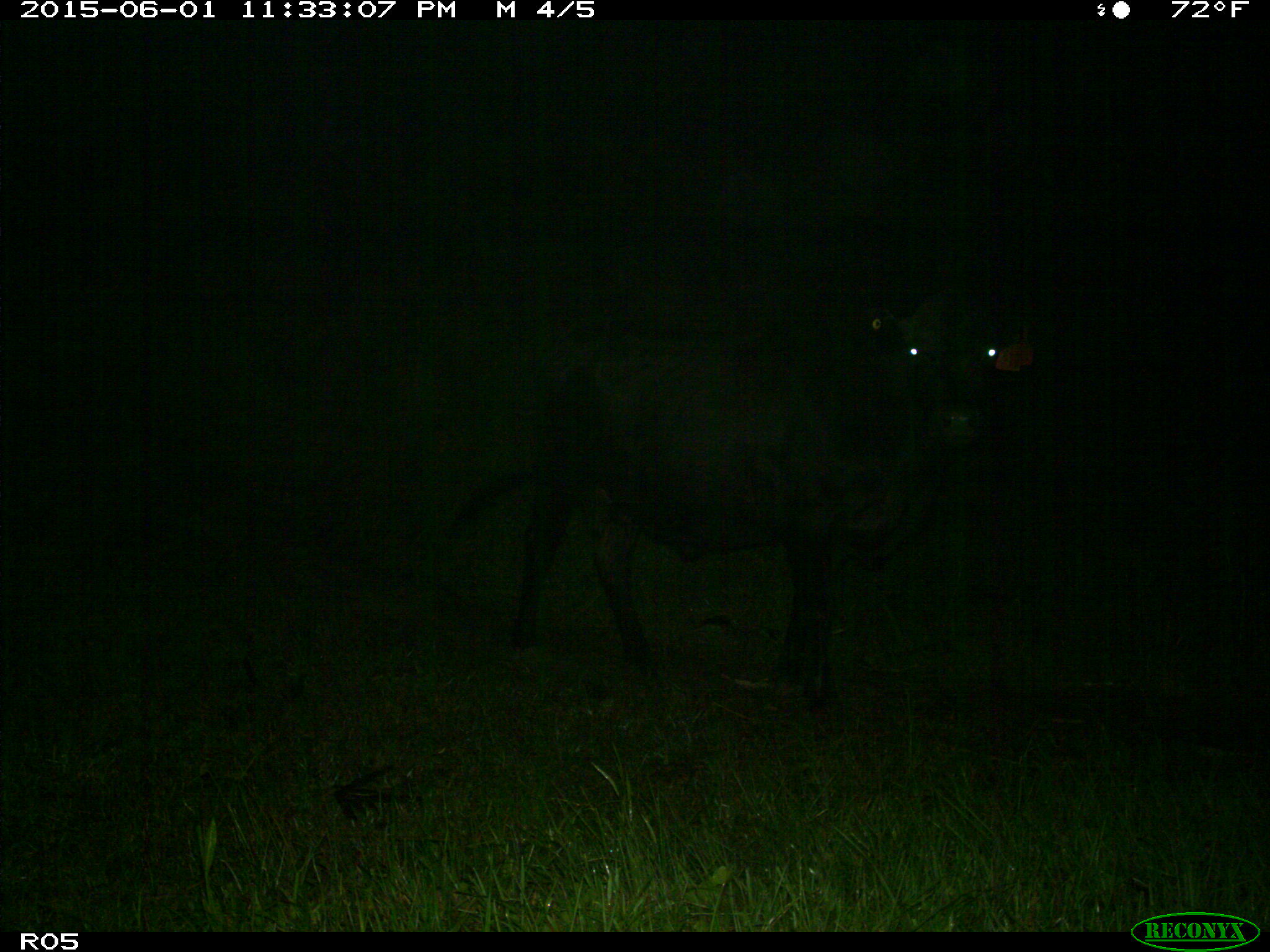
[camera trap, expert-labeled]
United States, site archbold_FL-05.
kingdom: Animalia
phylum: Chordata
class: Mammalia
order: Artiodactyla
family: Bovidae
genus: Bos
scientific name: Bos taurus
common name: domestic cow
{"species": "Bos taurus (domestic cow)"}